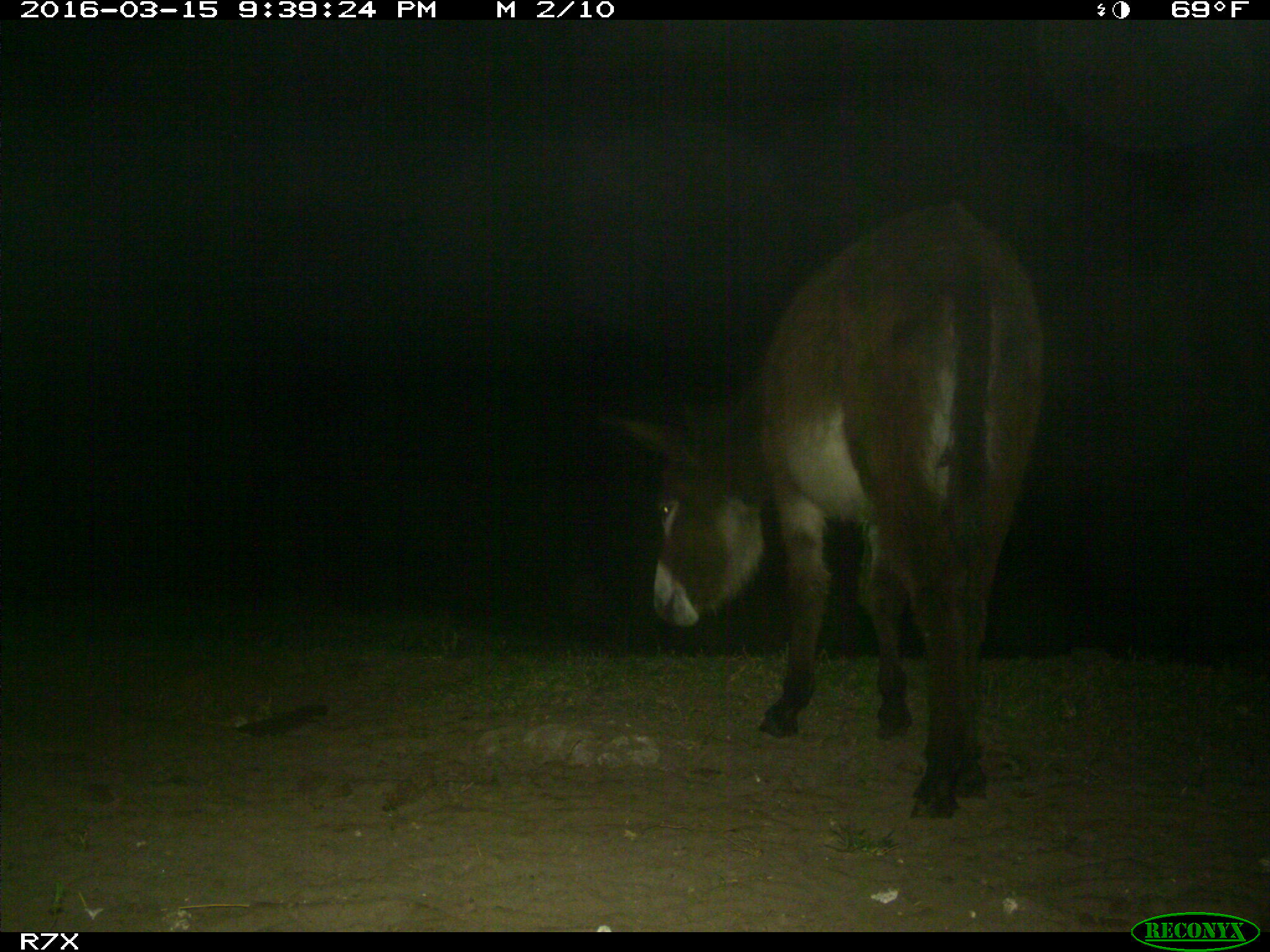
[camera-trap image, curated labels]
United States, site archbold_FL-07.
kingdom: Animalia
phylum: Chordata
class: Mammalia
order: Perissodactyla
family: Equidae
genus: Equus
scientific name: Equus africanus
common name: african wild ass